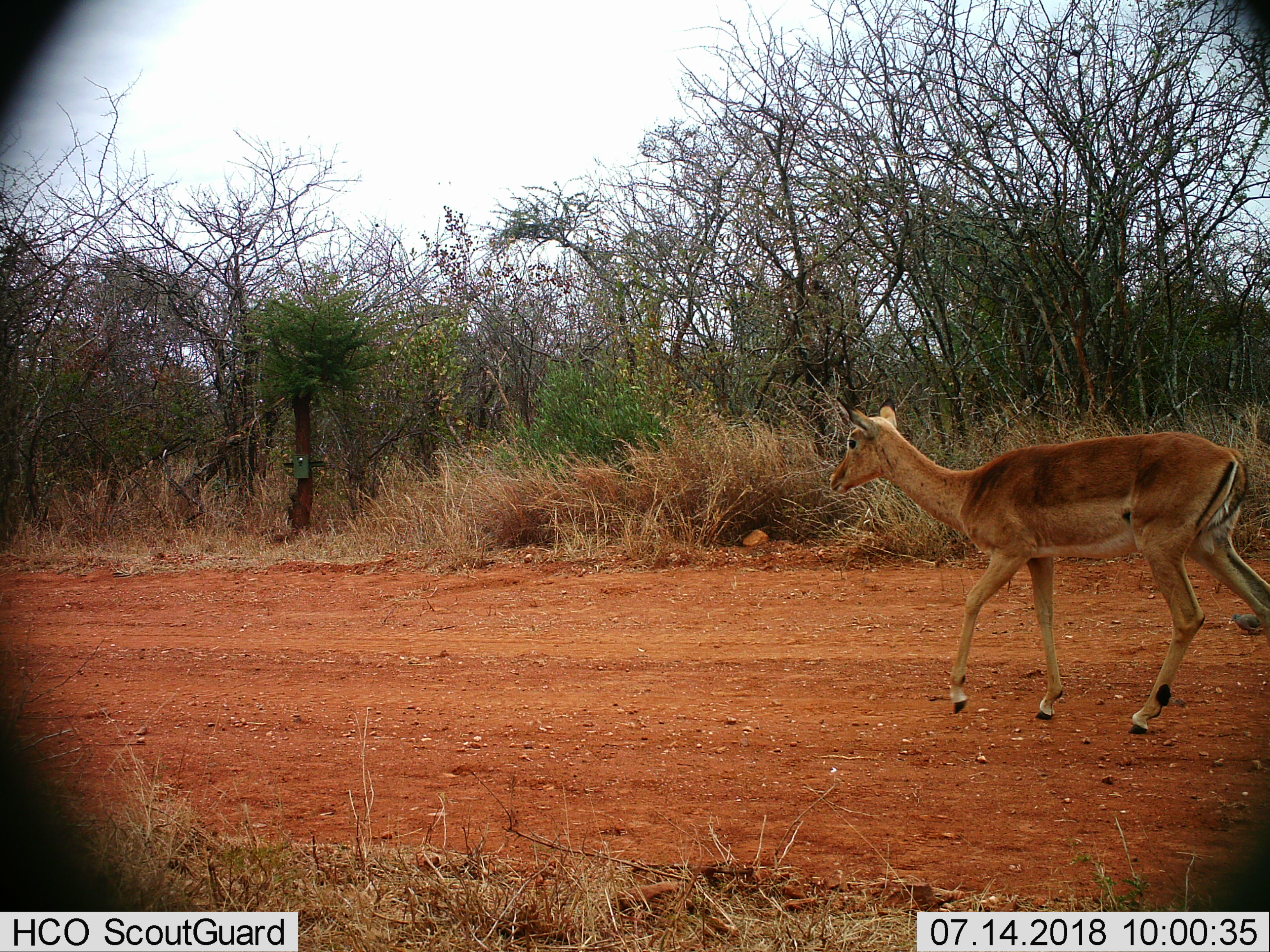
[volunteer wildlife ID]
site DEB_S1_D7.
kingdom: Animalia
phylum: Chordata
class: Mammalia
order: Artiodactyla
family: Bovidae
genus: Aepyceros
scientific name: Aepyceros melampus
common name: impala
Impala (Aepyceros melampus), count 1. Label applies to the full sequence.